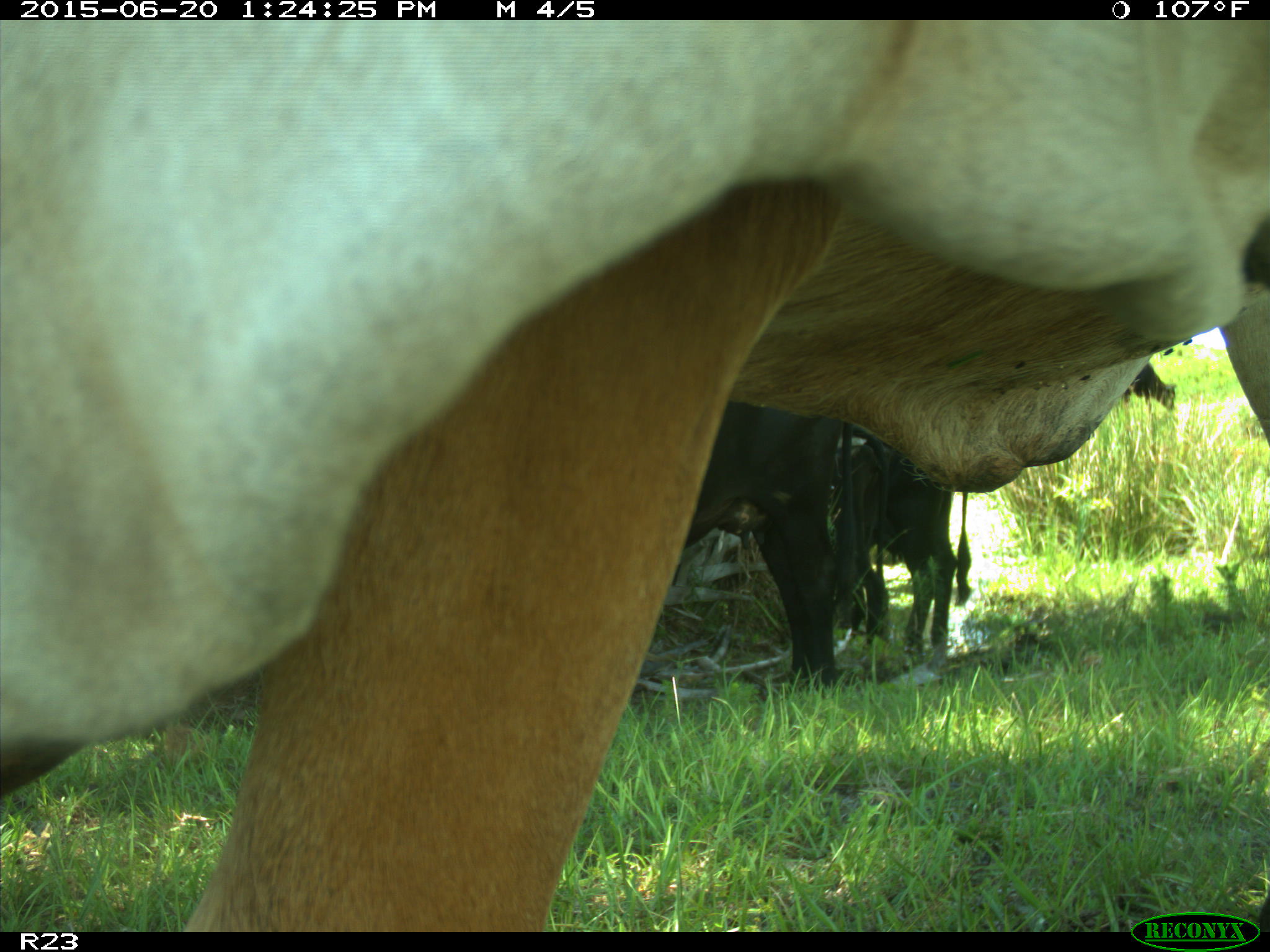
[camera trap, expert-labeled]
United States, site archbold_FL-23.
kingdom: Animalia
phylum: Chordata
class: Mammalia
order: Artiodactyla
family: Bovidae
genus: Bos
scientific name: Bos taurus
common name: domestic cow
Bos taurus (domestic cow).